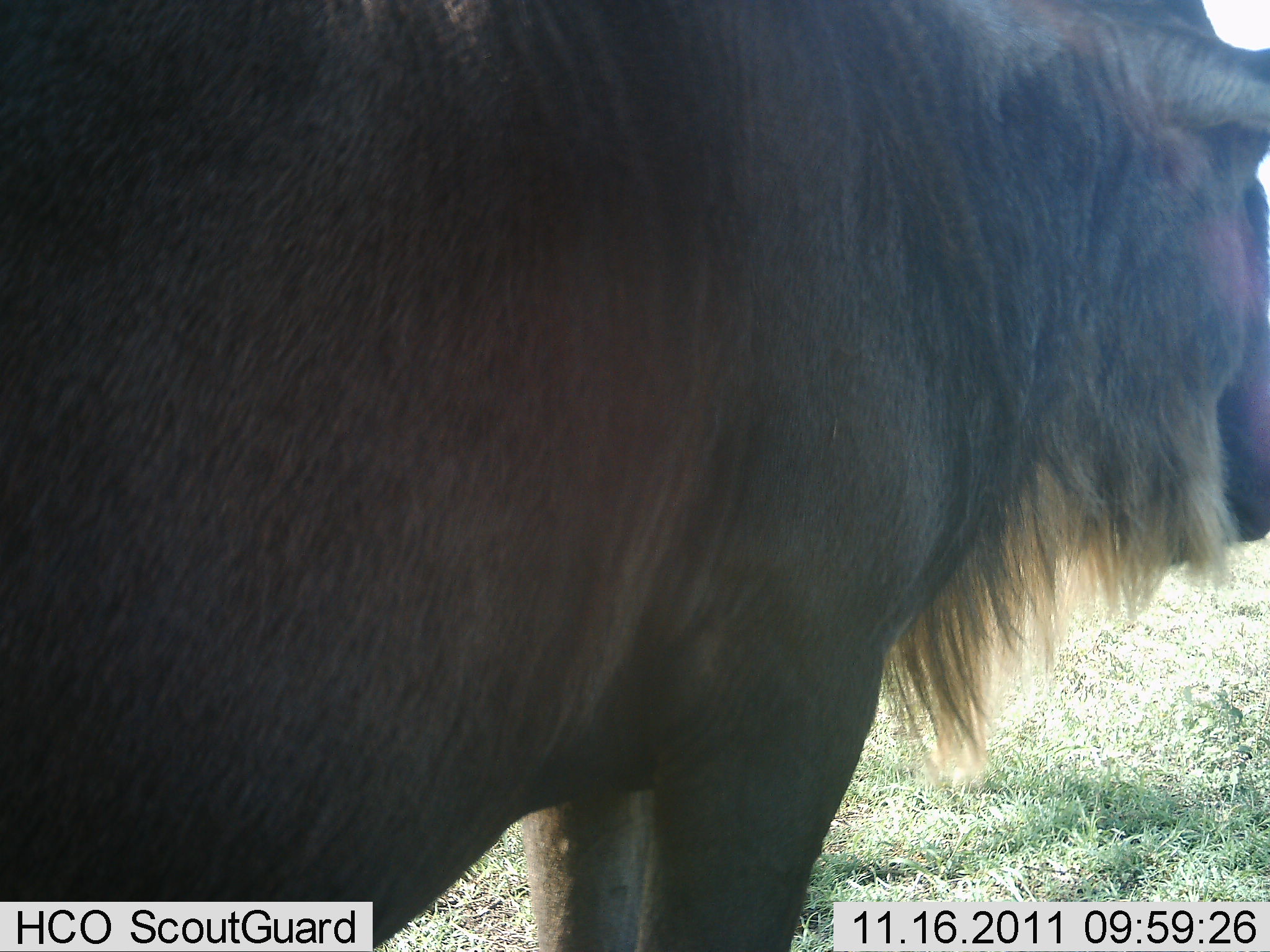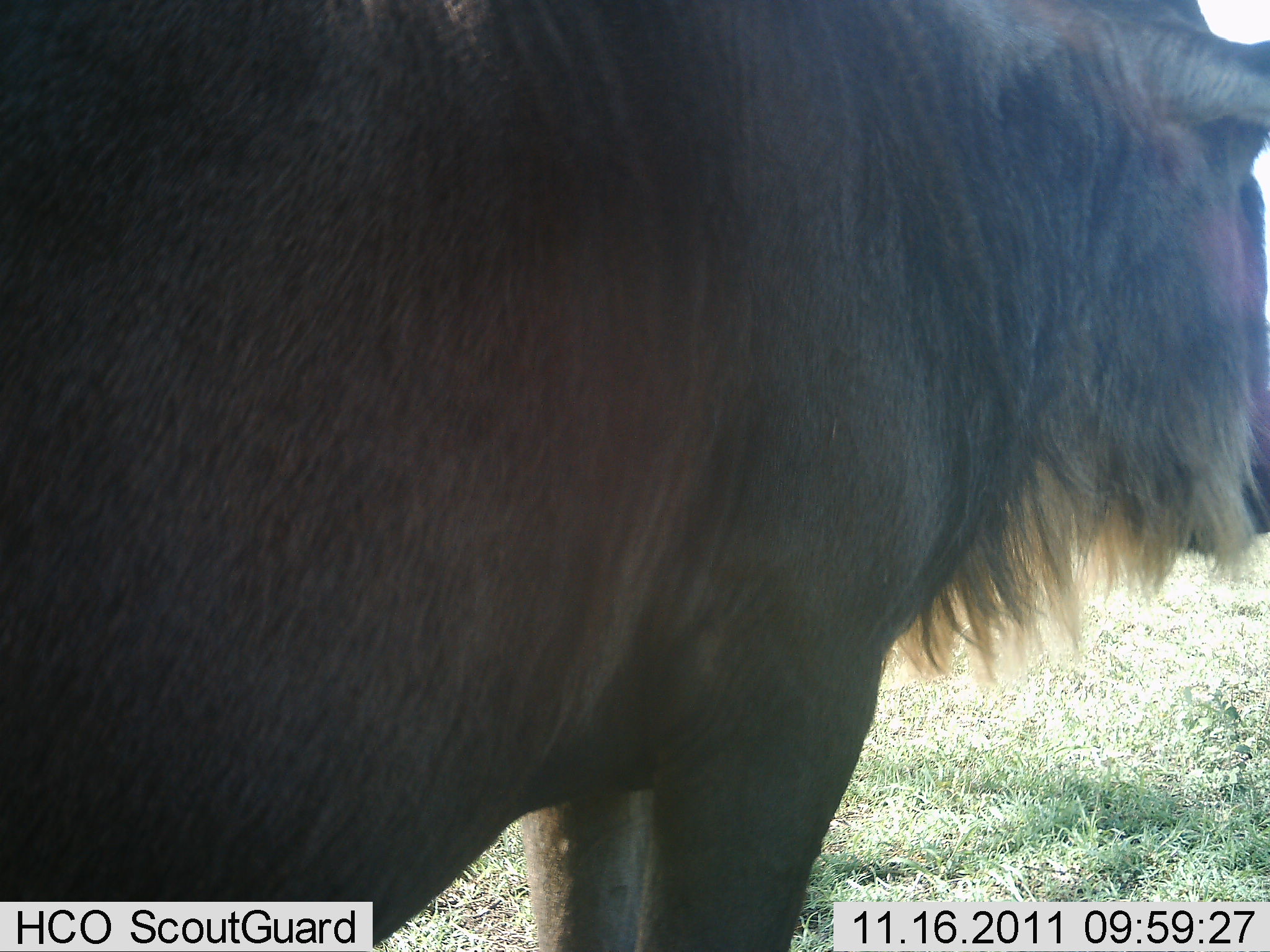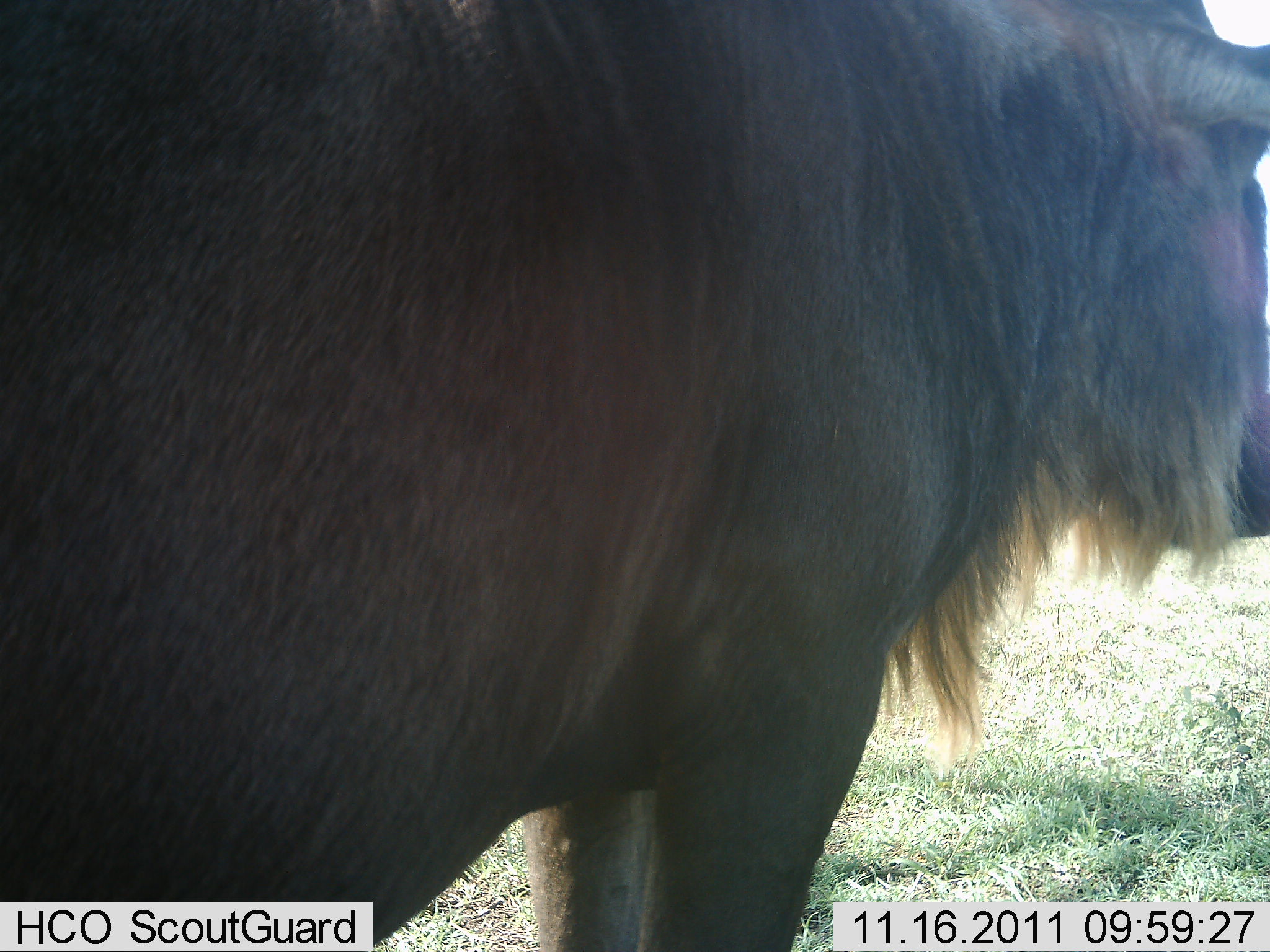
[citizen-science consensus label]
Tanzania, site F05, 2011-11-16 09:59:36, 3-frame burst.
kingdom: Animalia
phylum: Chordata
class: Mammalia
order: Artiodactyla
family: Bovidae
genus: Connochaetes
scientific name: Connochaetes taurinus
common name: blue wildebeest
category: wildebeest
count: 1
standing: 86%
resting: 0%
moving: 0%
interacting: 0%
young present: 0%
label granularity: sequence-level